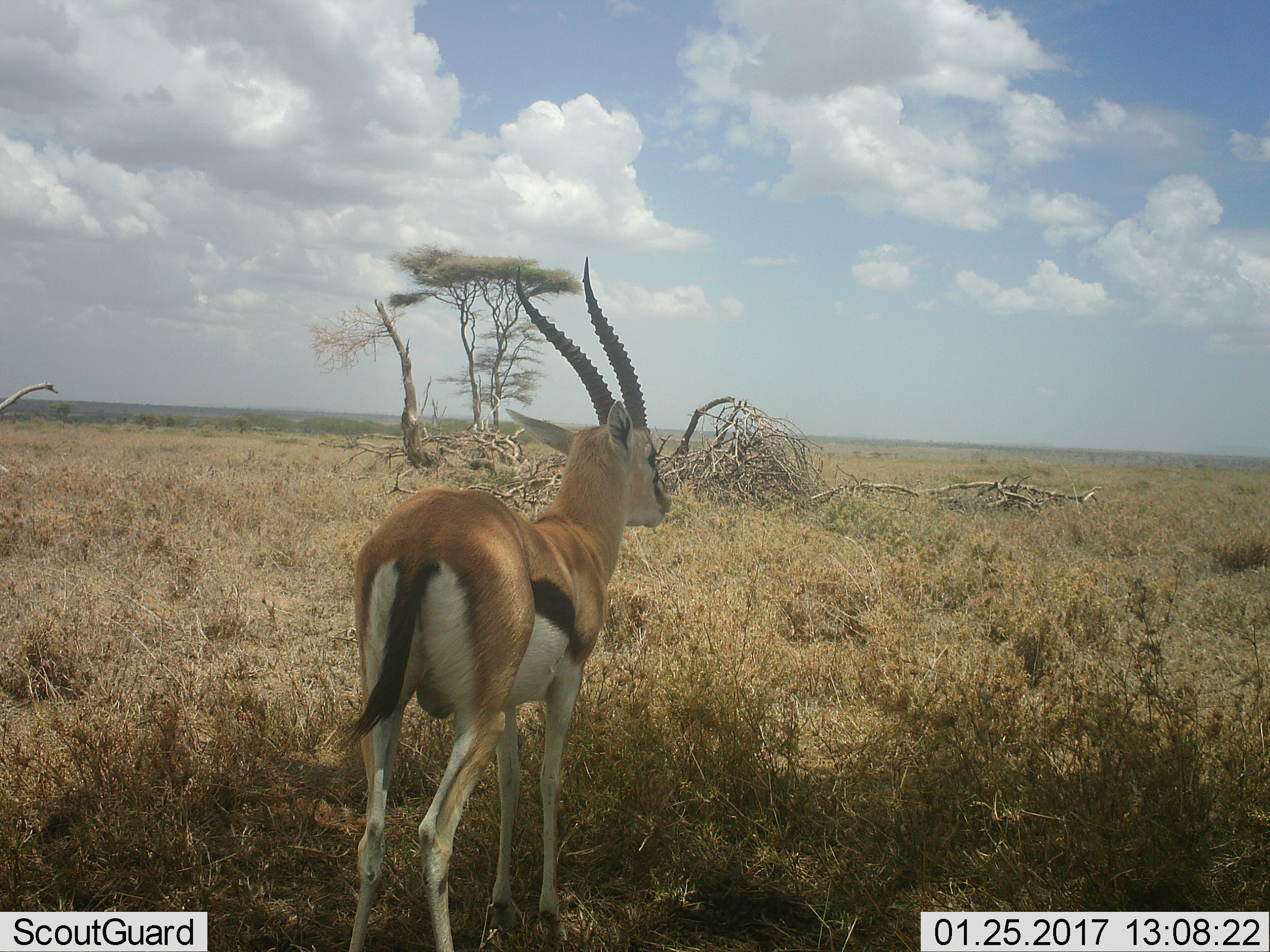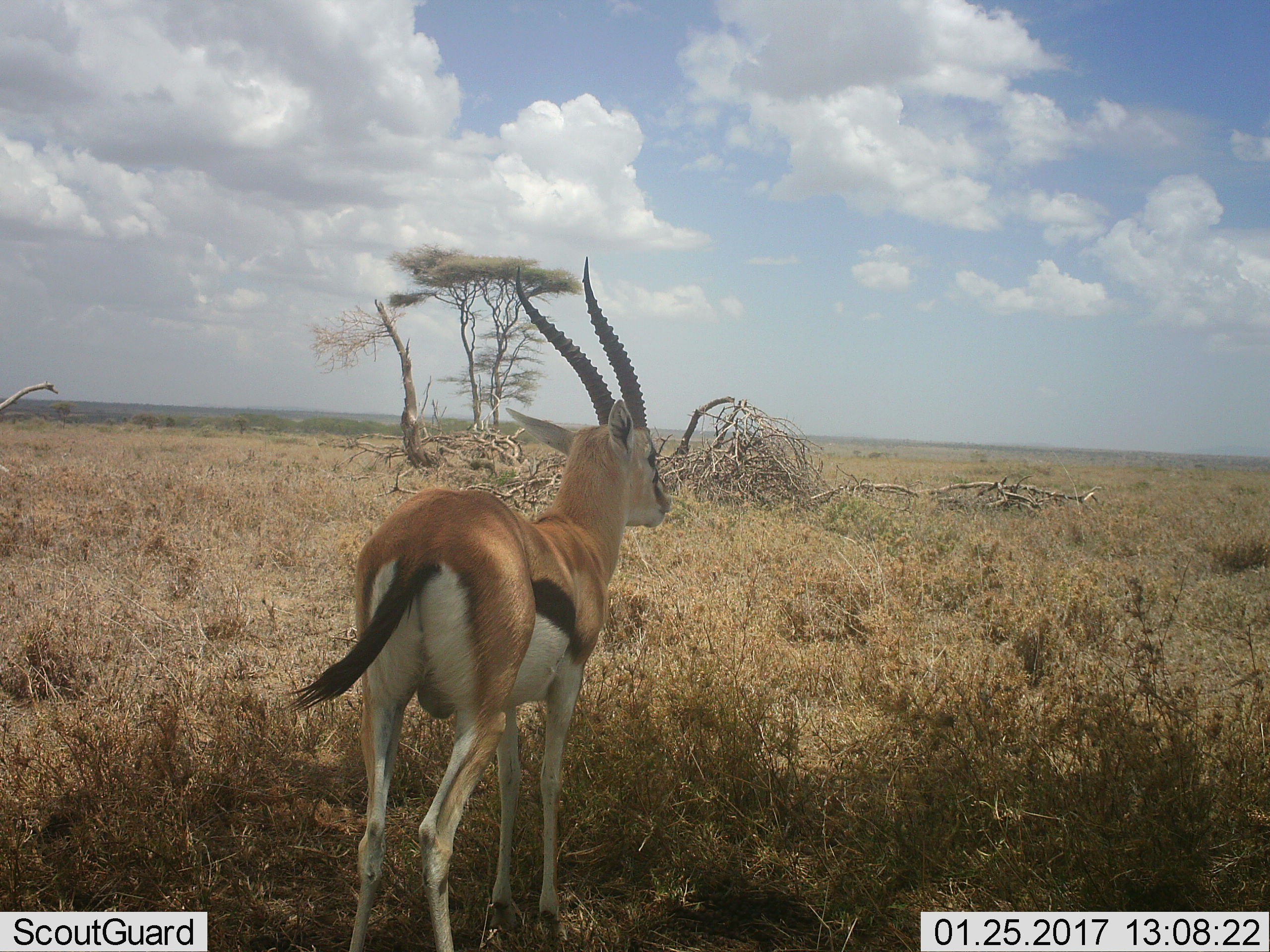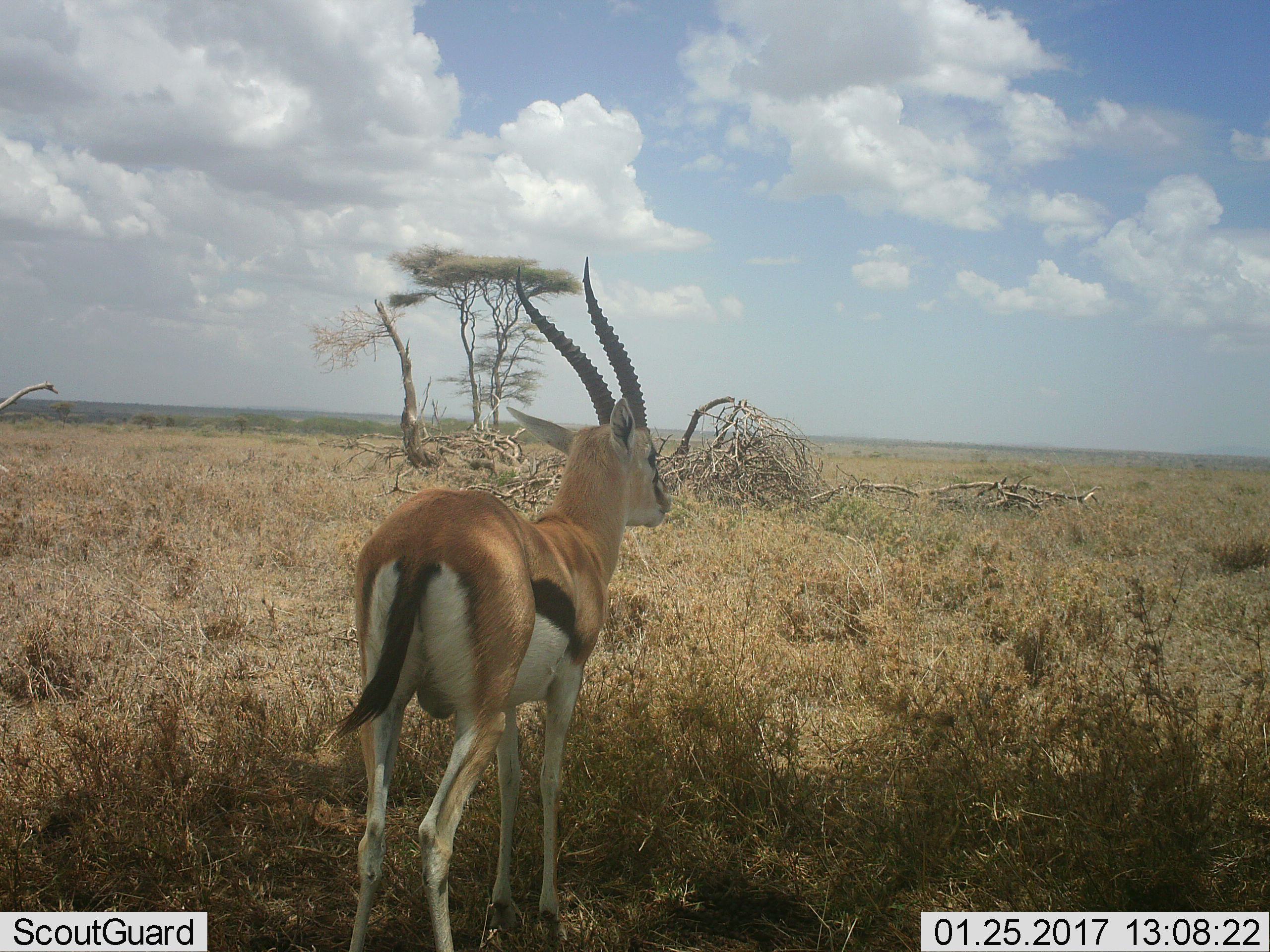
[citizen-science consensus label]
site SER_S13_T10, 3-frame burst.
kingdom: Animalia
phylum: Chordata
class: Mammalia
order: Artiodactyla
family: Bovidae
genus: Eudorcas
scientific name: Eudorcas thomsonii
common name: thomson's gazelle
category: gazellethomsons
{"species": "gazellethomsons (thomson's gazelle) (Eudorcas thomsonii)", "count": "1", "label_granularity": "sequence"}